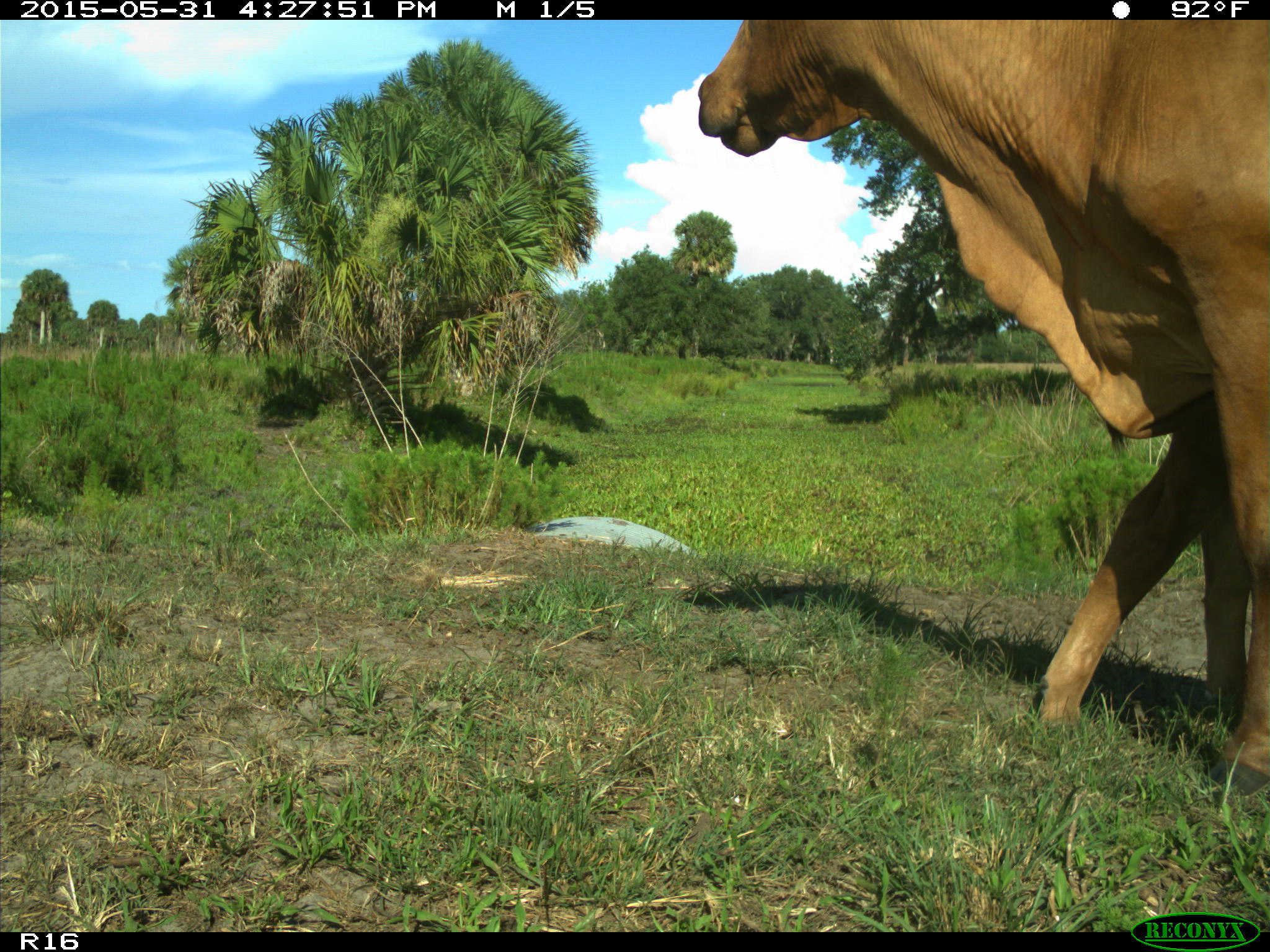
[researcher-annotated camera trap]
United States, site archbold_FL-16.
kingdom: Animalia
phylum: Chordata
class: Mammalia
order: Artiodactyla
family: Bovidae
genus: Bos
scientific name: Bos taurus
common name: domestic cow